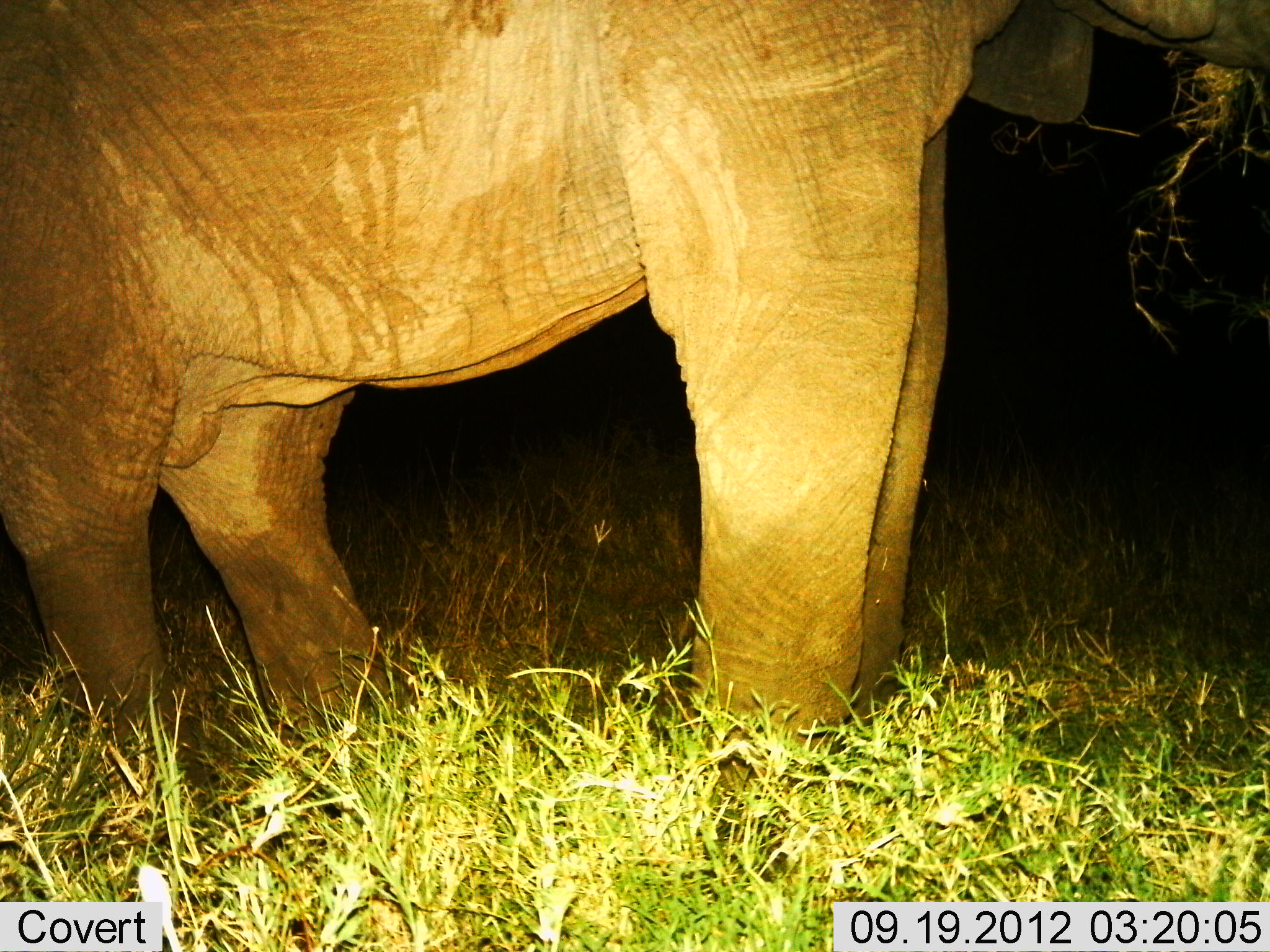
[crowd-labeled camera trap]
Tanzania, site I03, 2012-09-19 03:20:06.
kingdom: Animalia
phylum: Chordata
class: Mammalia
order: Proboscidea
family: Elephantidae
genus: Loxodonta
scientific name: Loxodonta africana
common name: african bush elephant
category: elephant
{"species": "elephant (african bush elephant) (Loxodonta africana)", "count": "1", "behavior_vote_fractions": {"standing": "50%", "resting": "0%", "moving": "0%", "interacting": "0%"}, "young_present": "0%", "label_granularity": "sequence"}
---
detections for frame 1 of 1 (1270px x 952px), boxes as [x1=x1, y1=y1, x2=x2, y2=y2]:
animal: [x1=1, y1=1, x2=1270, y2=858]